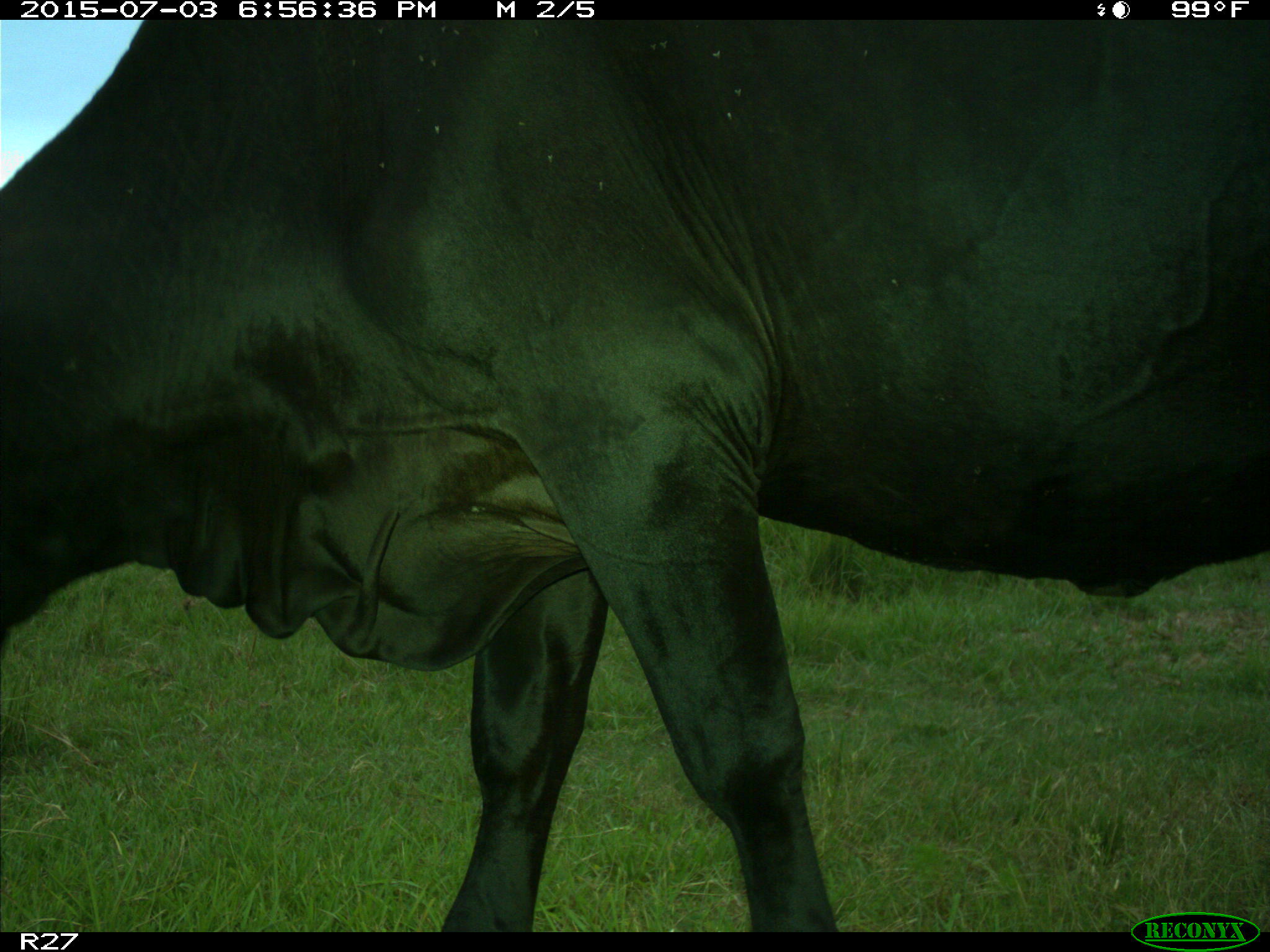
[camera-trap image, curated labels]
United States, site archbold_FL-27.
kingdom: Animalia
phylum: Chordata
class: Mammalia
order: Artiodactyla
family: Bovidae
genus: Bos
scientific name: Bos taurus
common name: domestic cow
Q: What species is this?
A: Bos taurus (domestic cow).